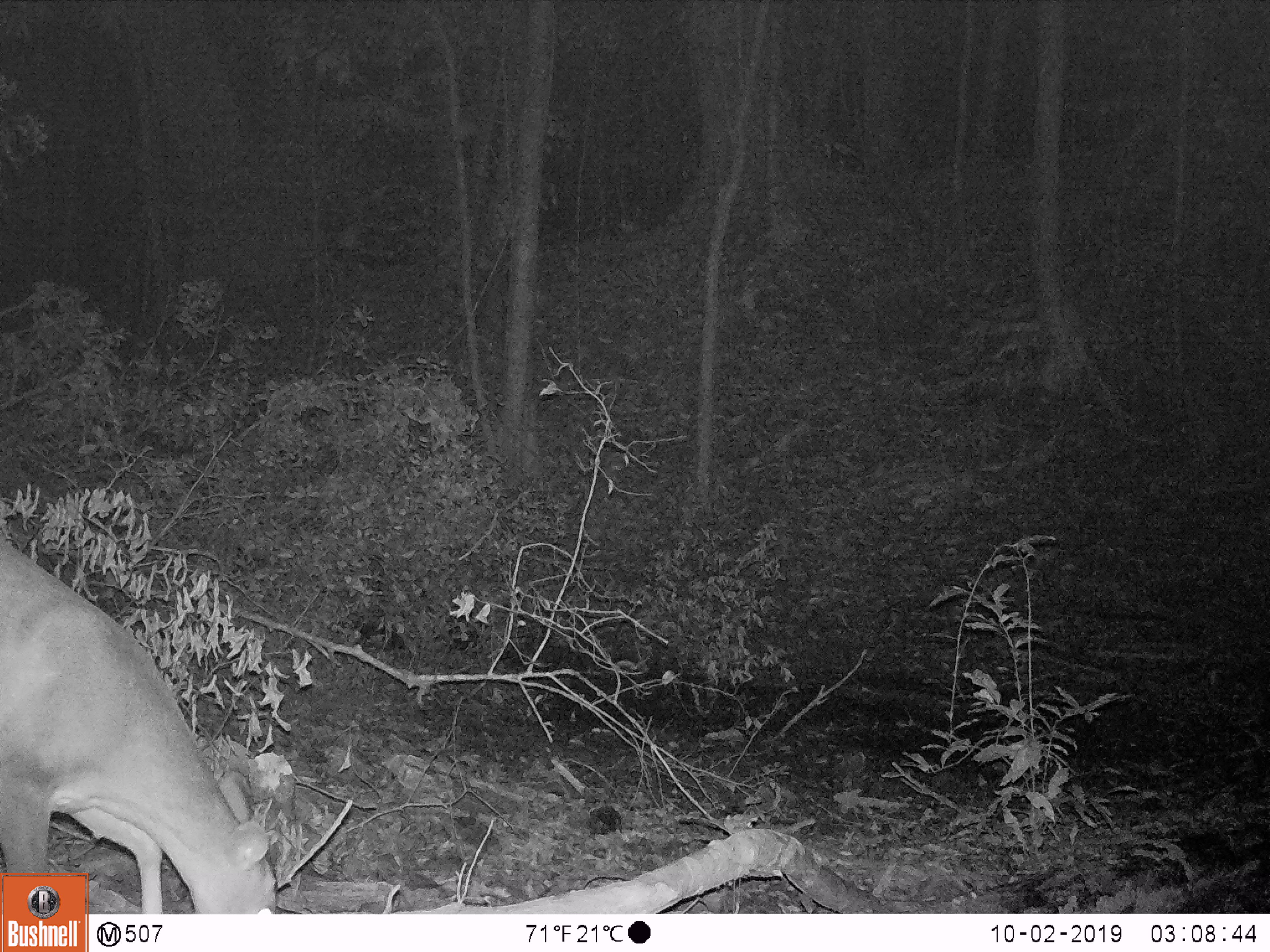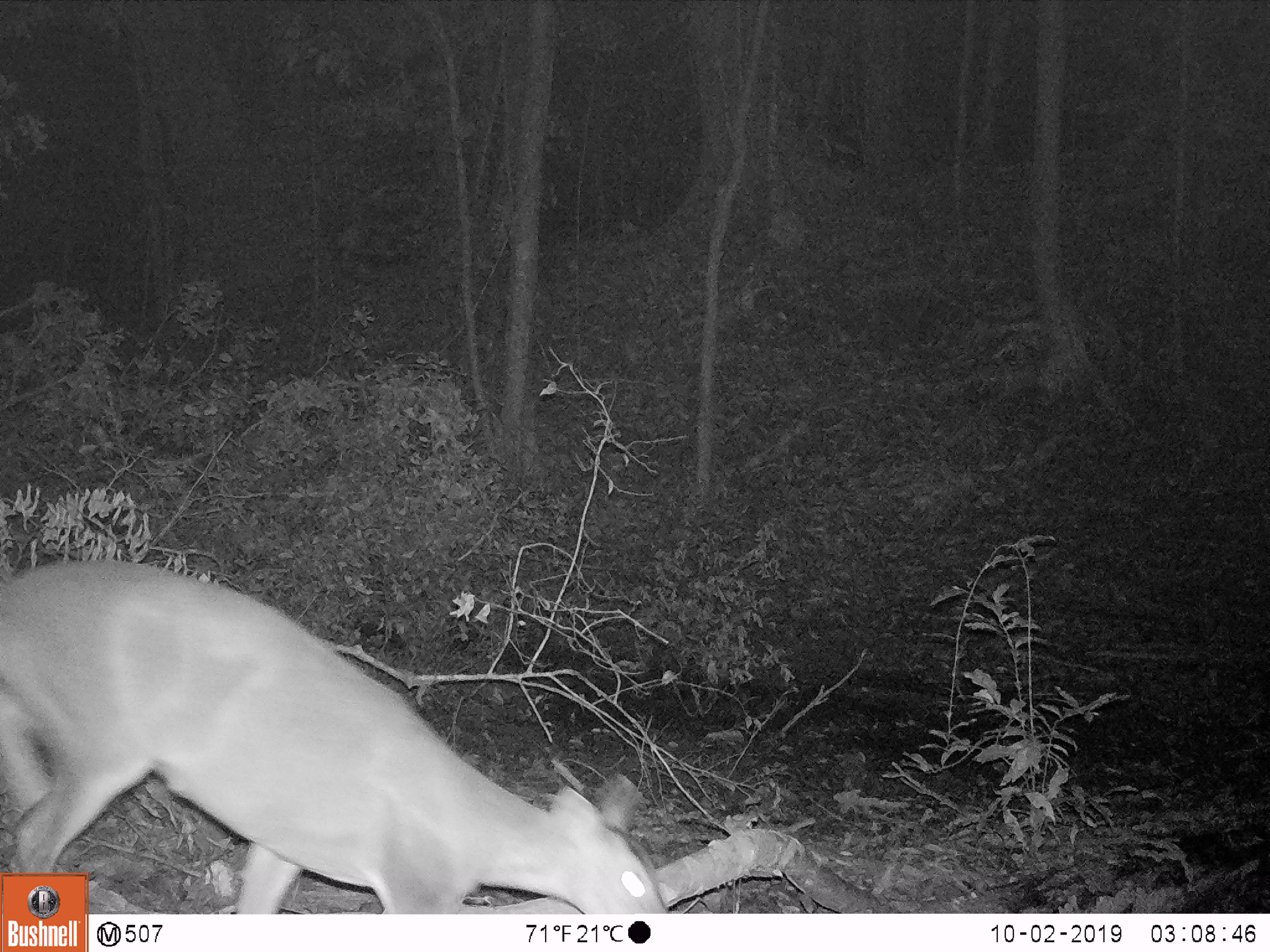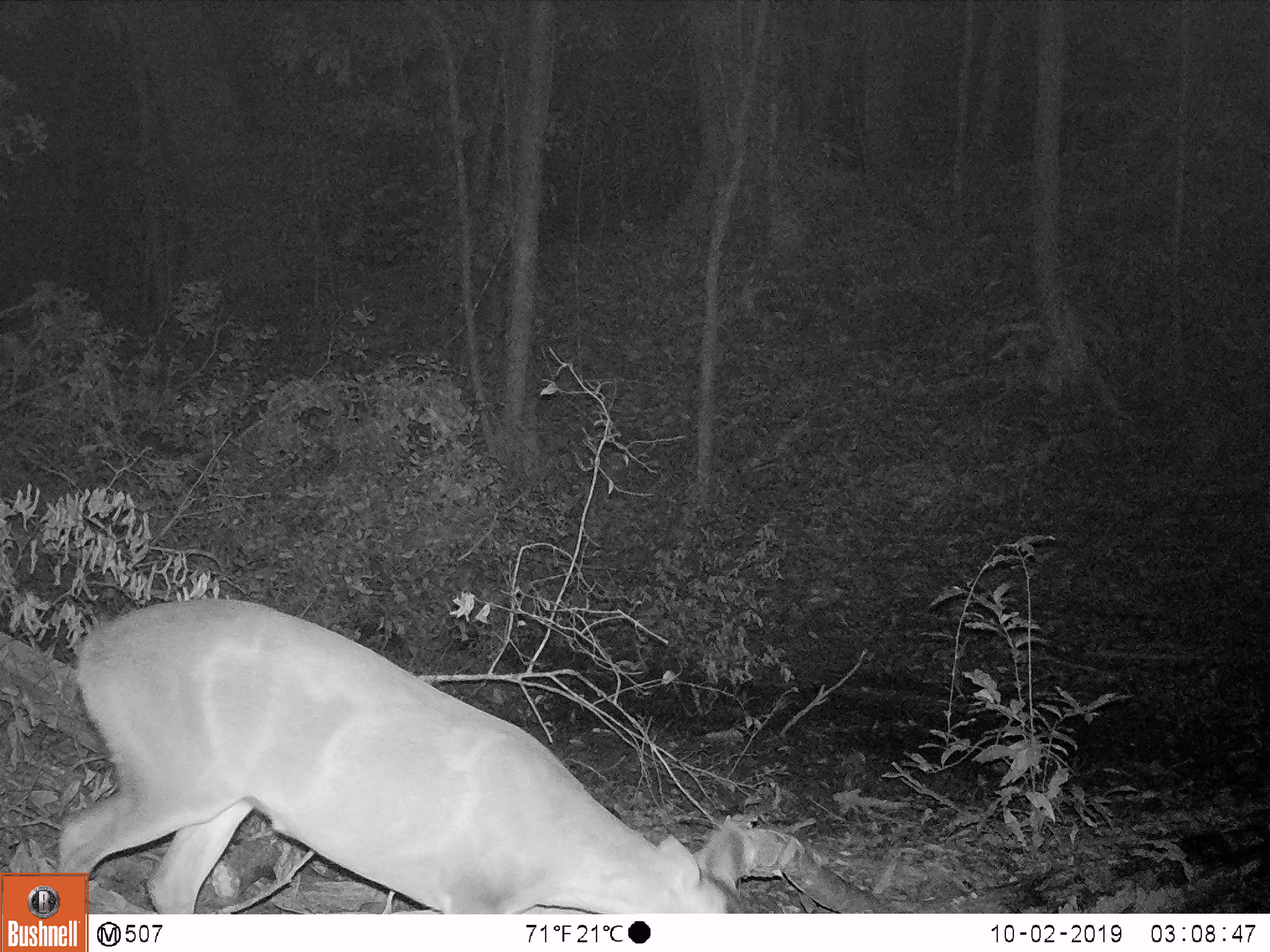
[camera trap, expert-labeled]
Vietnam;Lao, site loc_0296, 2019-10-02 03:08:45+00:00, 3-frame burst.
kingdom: Animalia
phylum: Chordata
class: Mammalia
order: Artiodactyla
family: Cervidae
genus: Muntiacus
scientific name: Muntiacus vuquangensis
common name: large-antlered muntjac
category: large antlered muntjac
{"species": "large antlered muntjac (large-antlered muntjac) (Muntiacus vuquangensis)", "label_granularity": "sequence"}